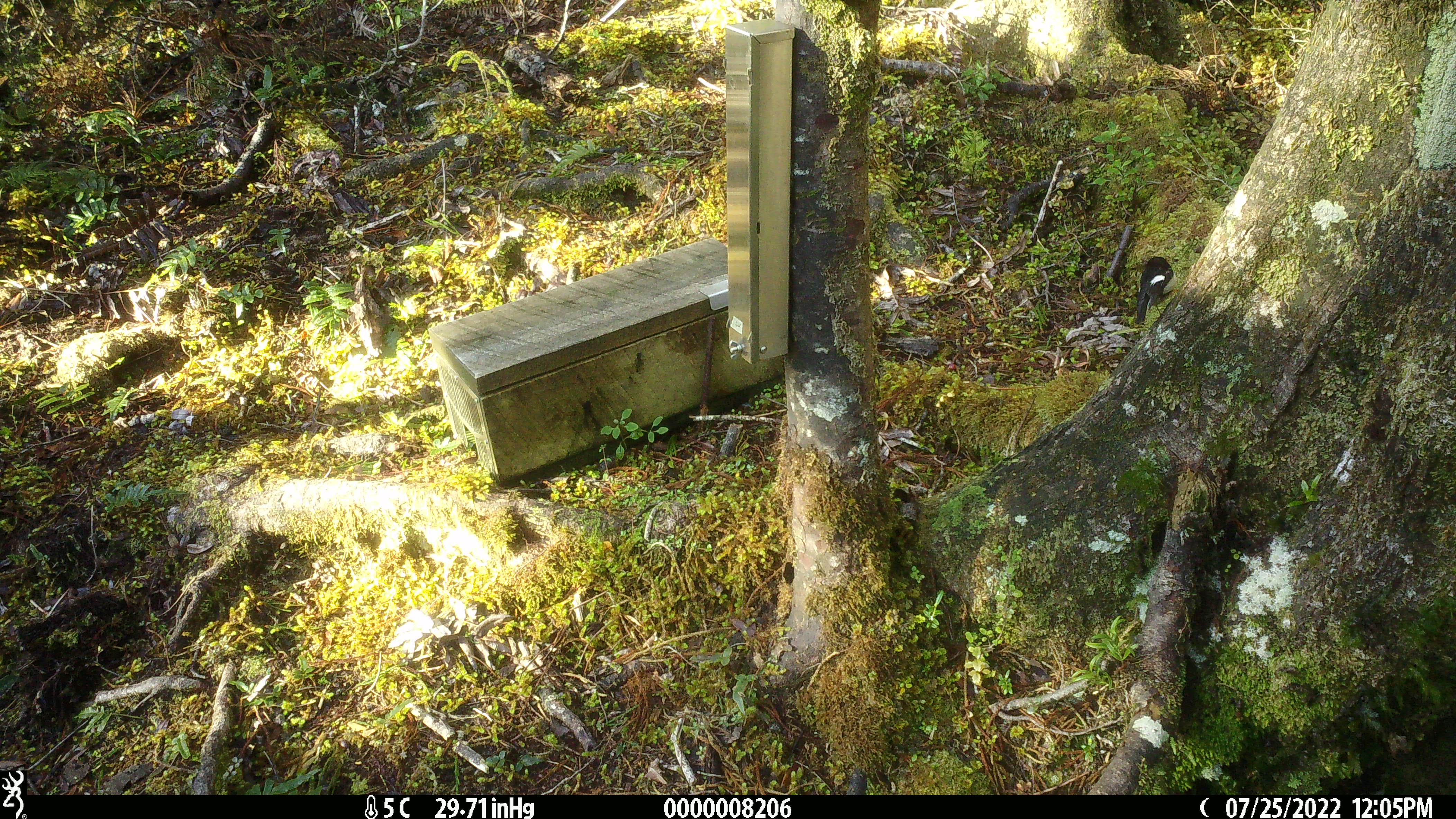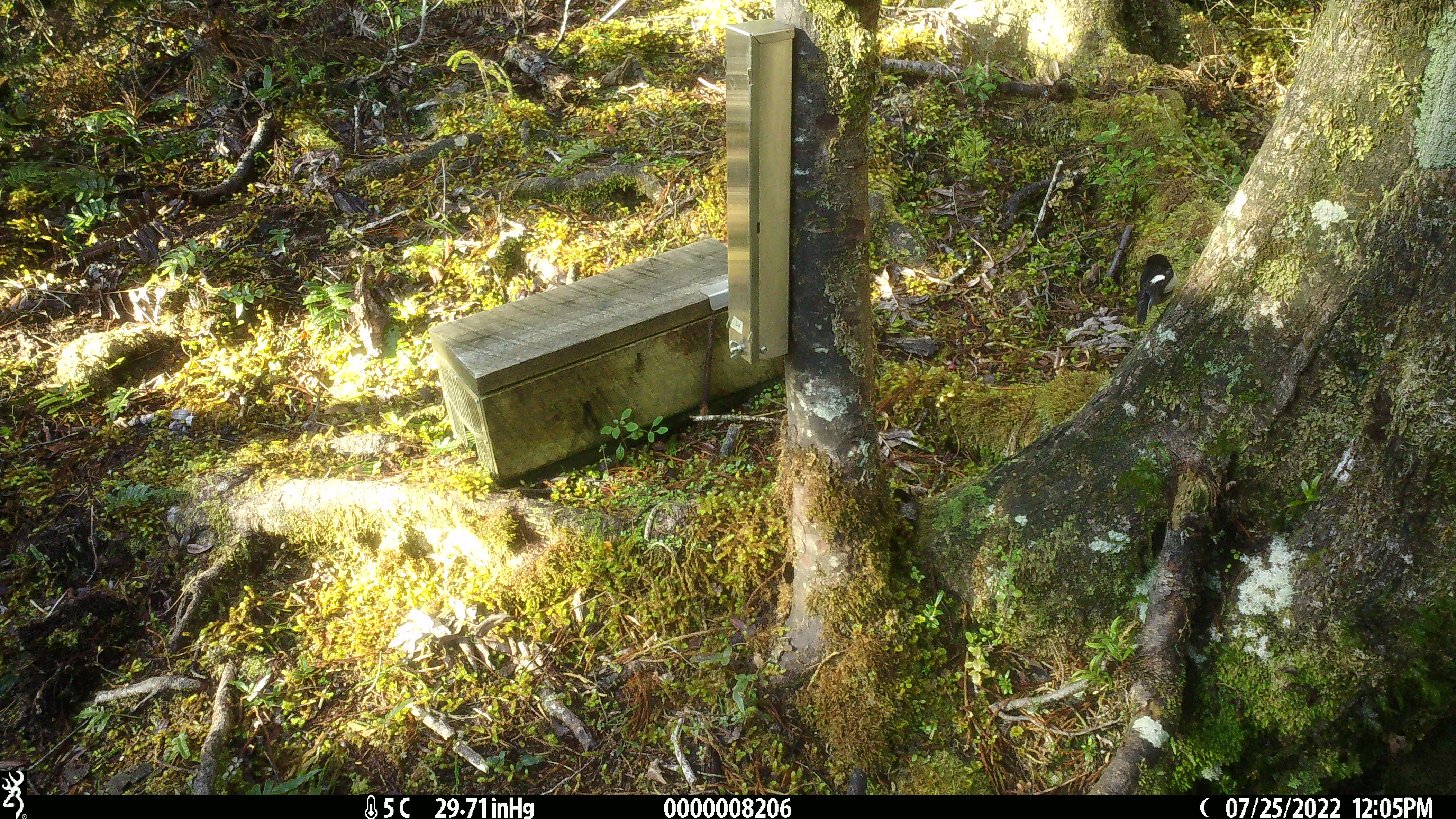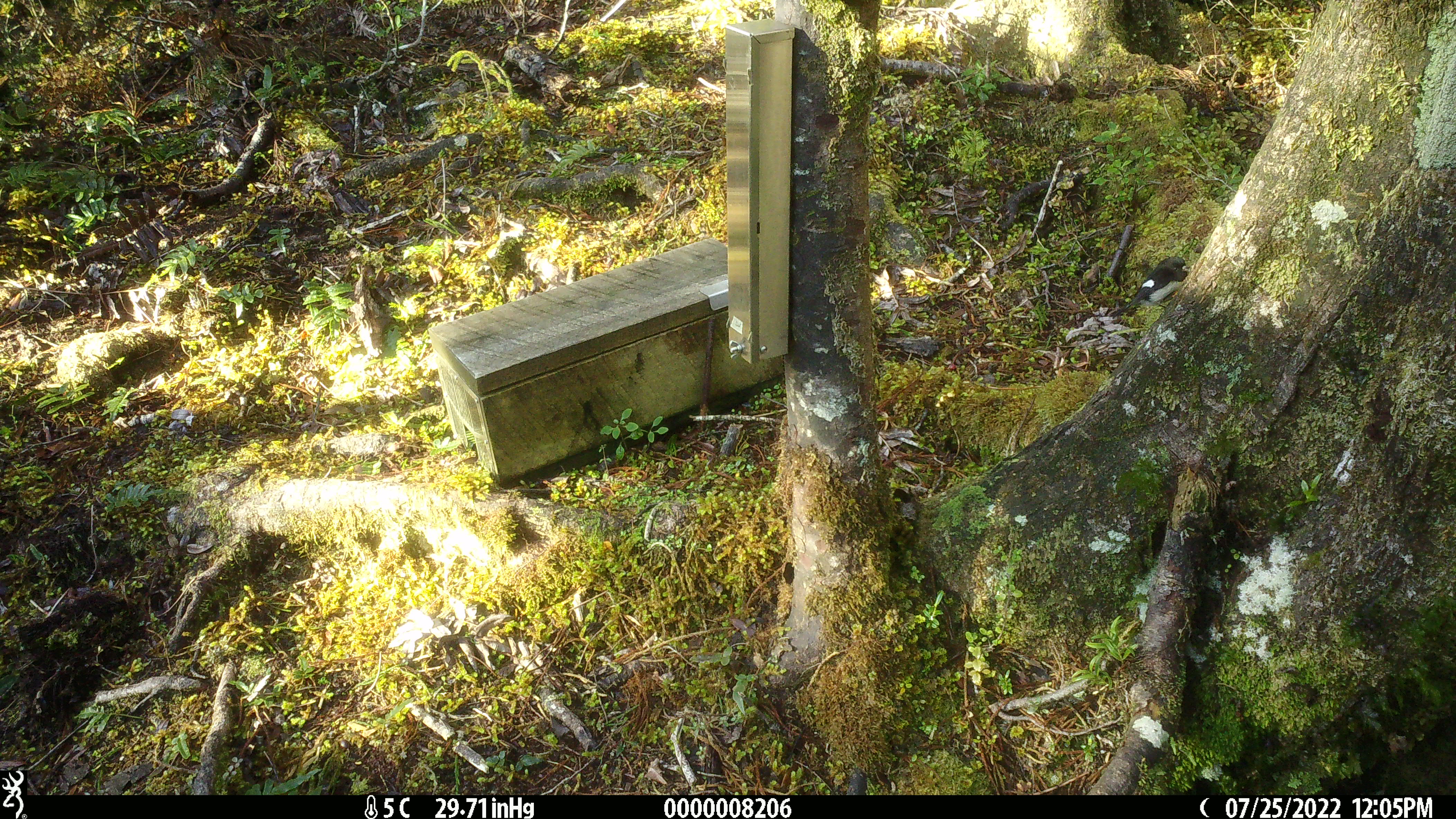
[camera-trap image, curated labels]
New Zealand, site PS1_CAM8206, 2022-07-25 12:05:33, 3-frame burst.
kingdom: Animalia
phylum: Chordata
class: Aves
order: Passeriformes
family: Petroicidae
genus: Petroica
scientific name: Petroica macrocephala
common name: tomtit